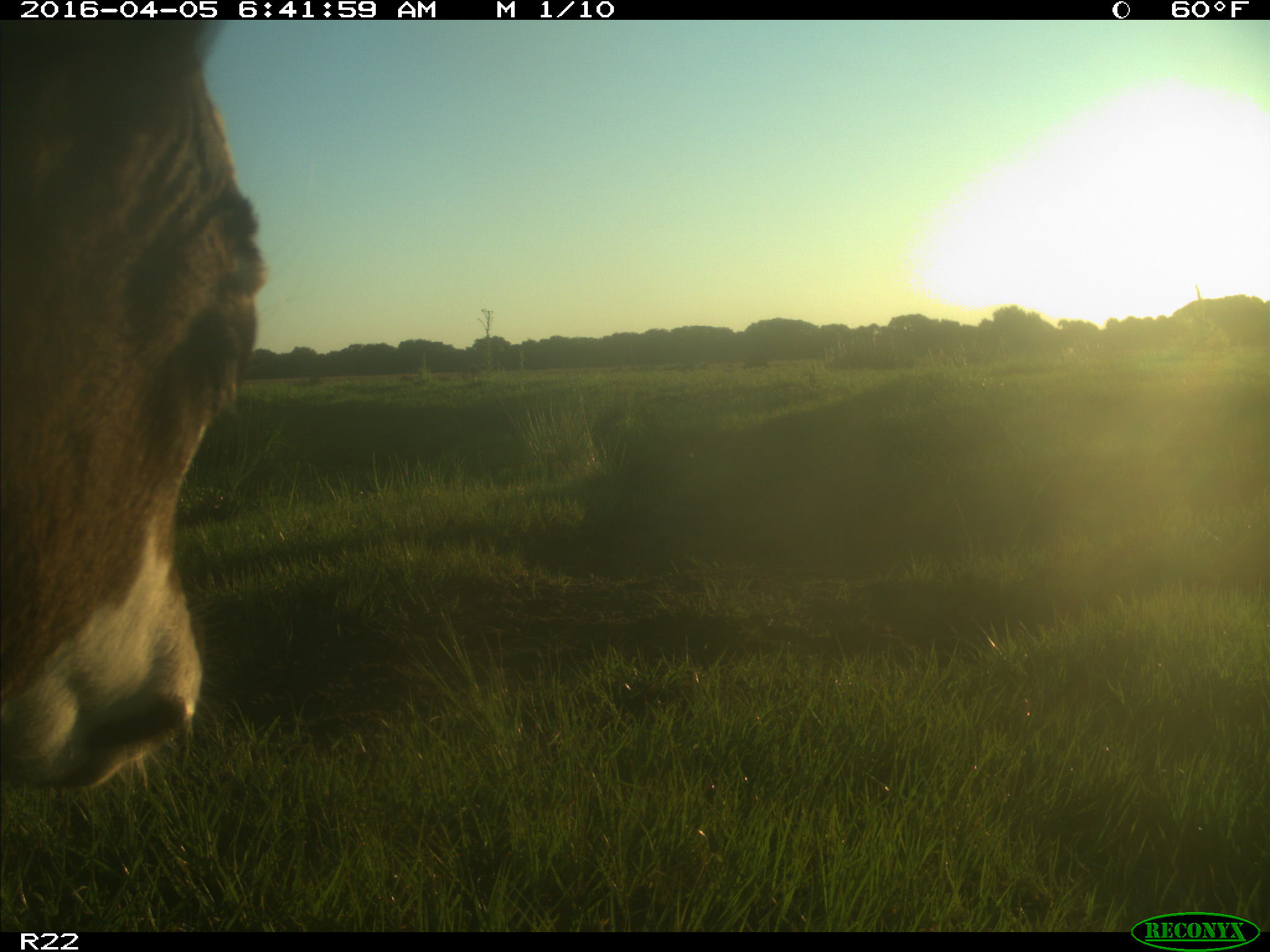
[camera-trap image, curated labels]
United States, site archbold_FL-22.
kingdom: Animalia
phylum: Chordata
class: Mammalia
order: Artiodactyla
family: Bovidae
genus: Bos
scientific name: Bos taurus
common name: domestic cow